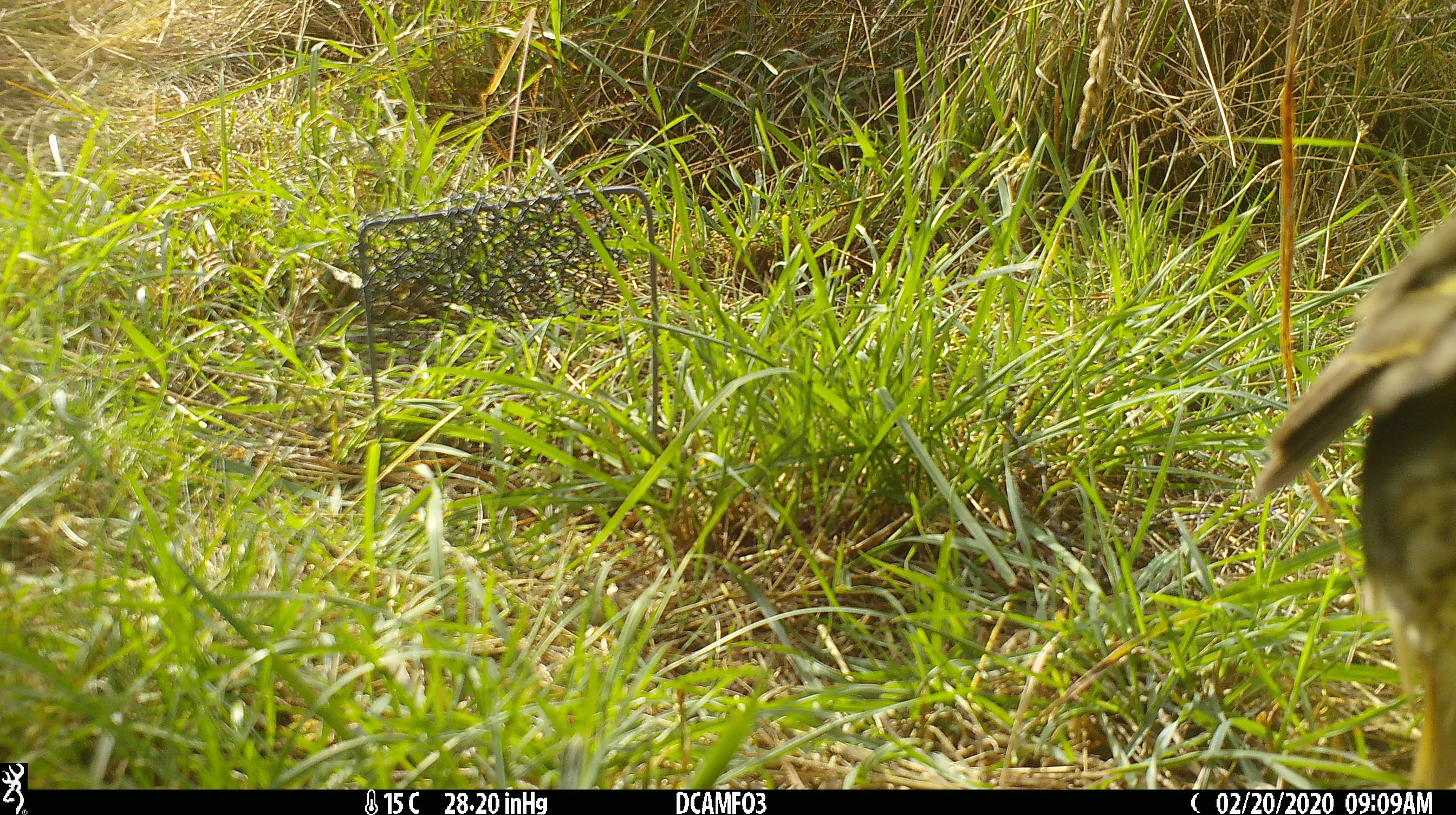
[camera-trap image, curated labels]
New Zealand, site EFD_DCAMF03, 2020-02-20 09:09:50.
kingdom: Animalia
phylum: Chordata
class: Aves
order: Passeriformes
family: Turdidae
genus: Turdus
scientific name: Turdus philomelos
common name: song thrush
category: thrush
Thrush (song thrush) (Turdus philomelos).